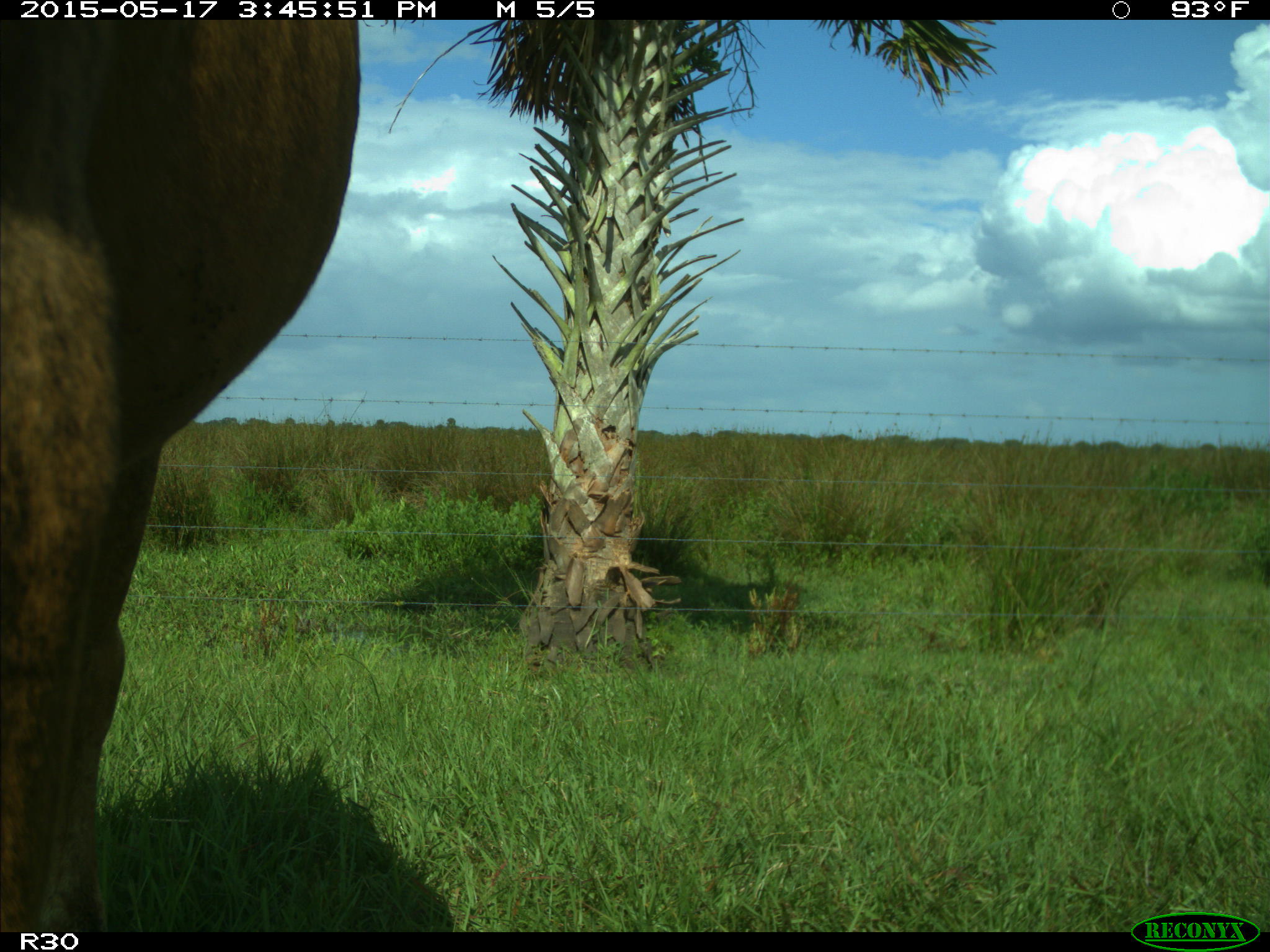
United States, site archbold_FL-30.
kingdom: Animalia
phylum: Chordata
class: Mammalia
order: Artiodactyla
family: Bovidae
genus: Bos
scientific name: Bos taurus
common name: domestic cow